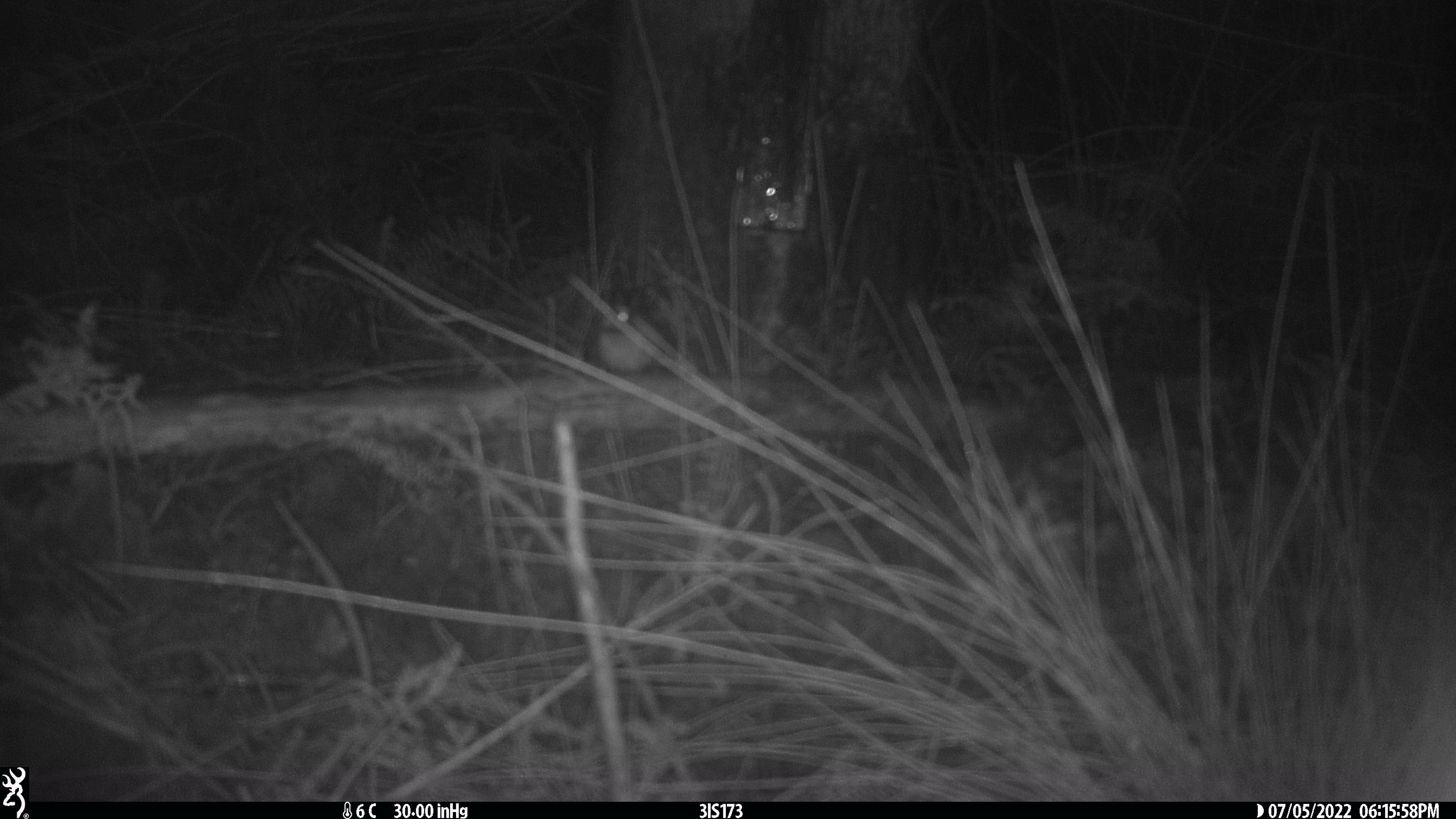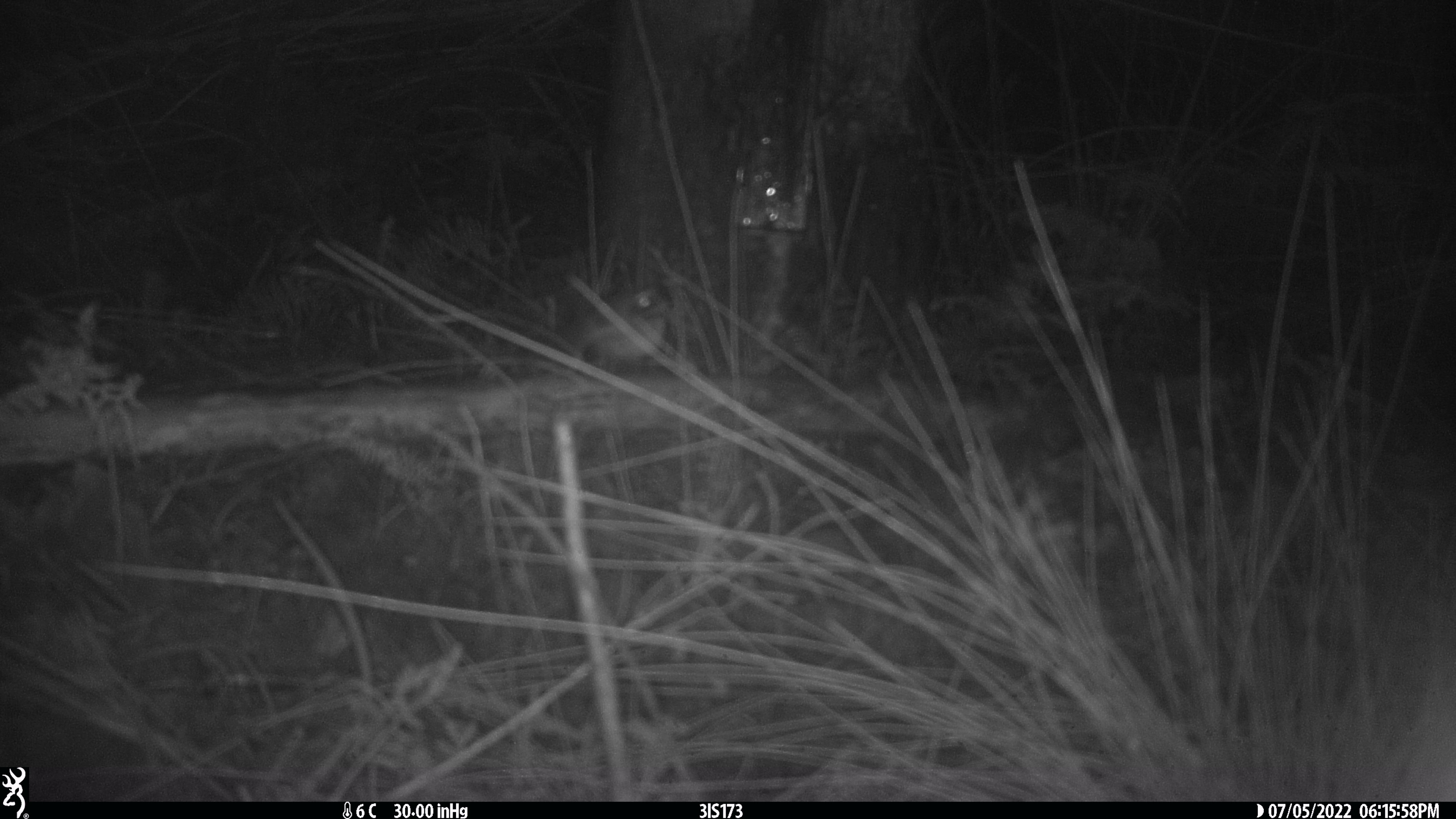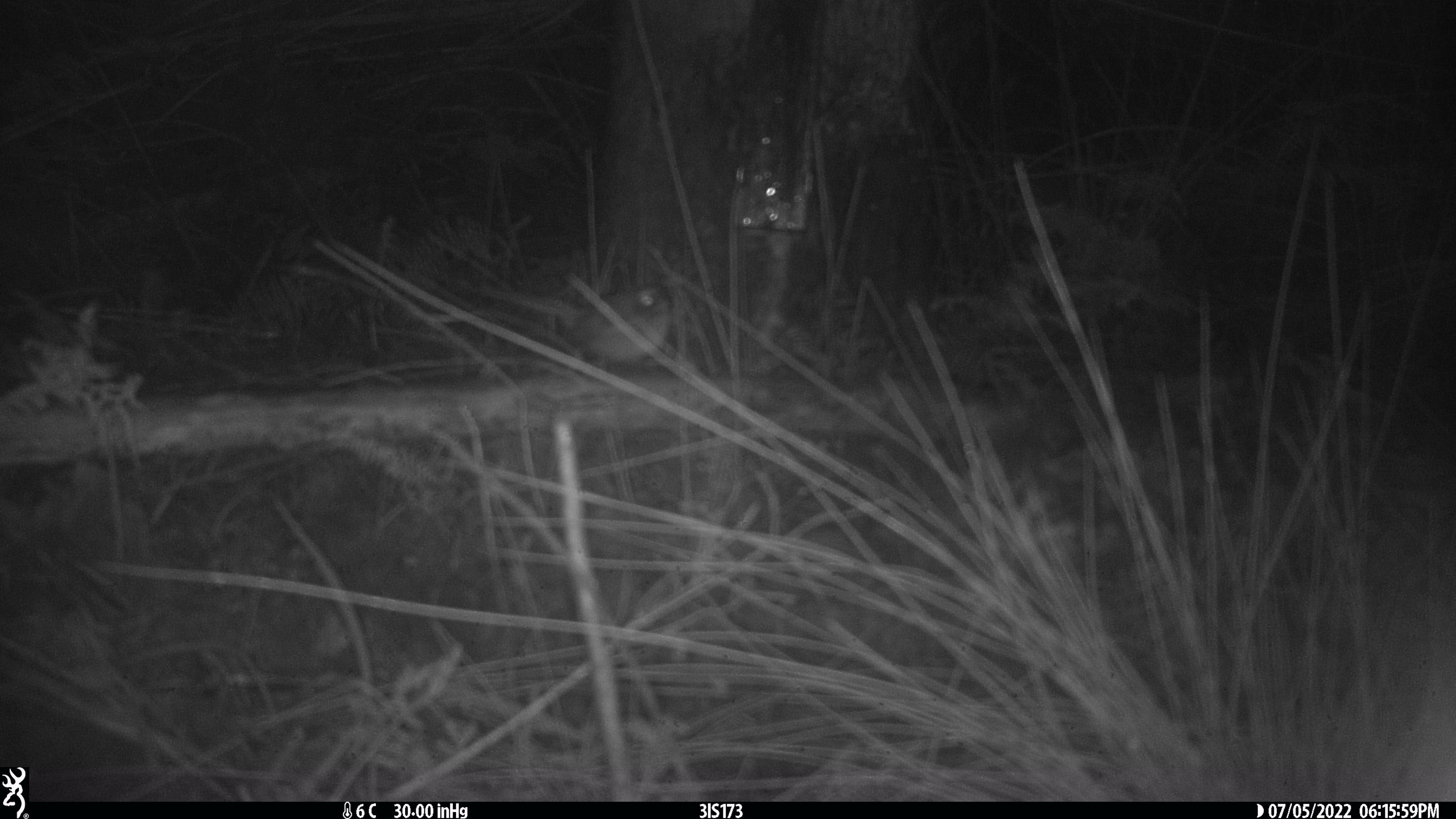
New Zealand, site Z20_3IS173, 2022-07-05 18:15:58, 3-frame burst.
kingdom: Animalia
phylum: Chordata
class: Aves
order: Passeriformes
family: Rhipiduridae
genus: Rhipidura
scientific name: Rhipidura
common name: fantails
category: fantail